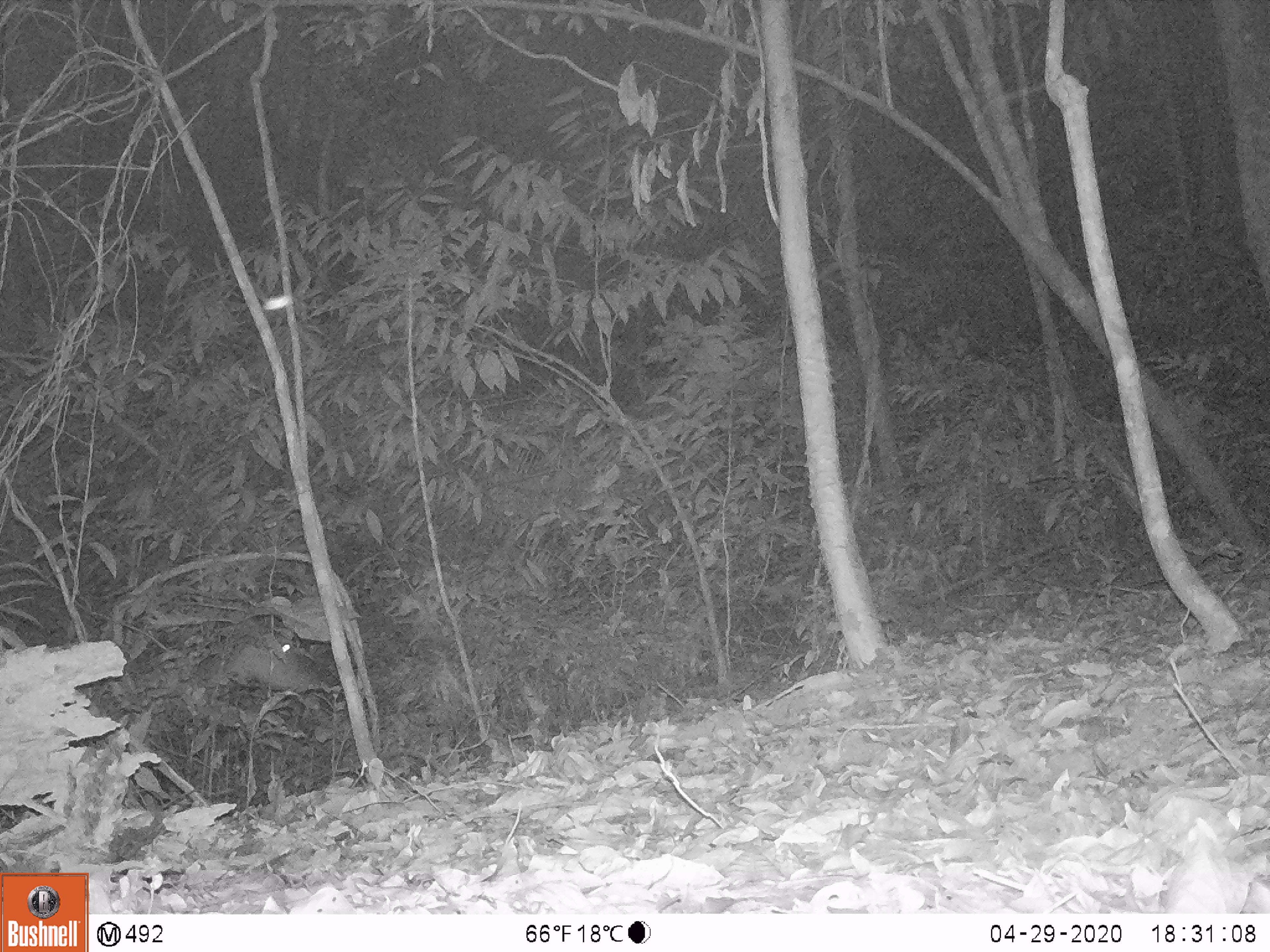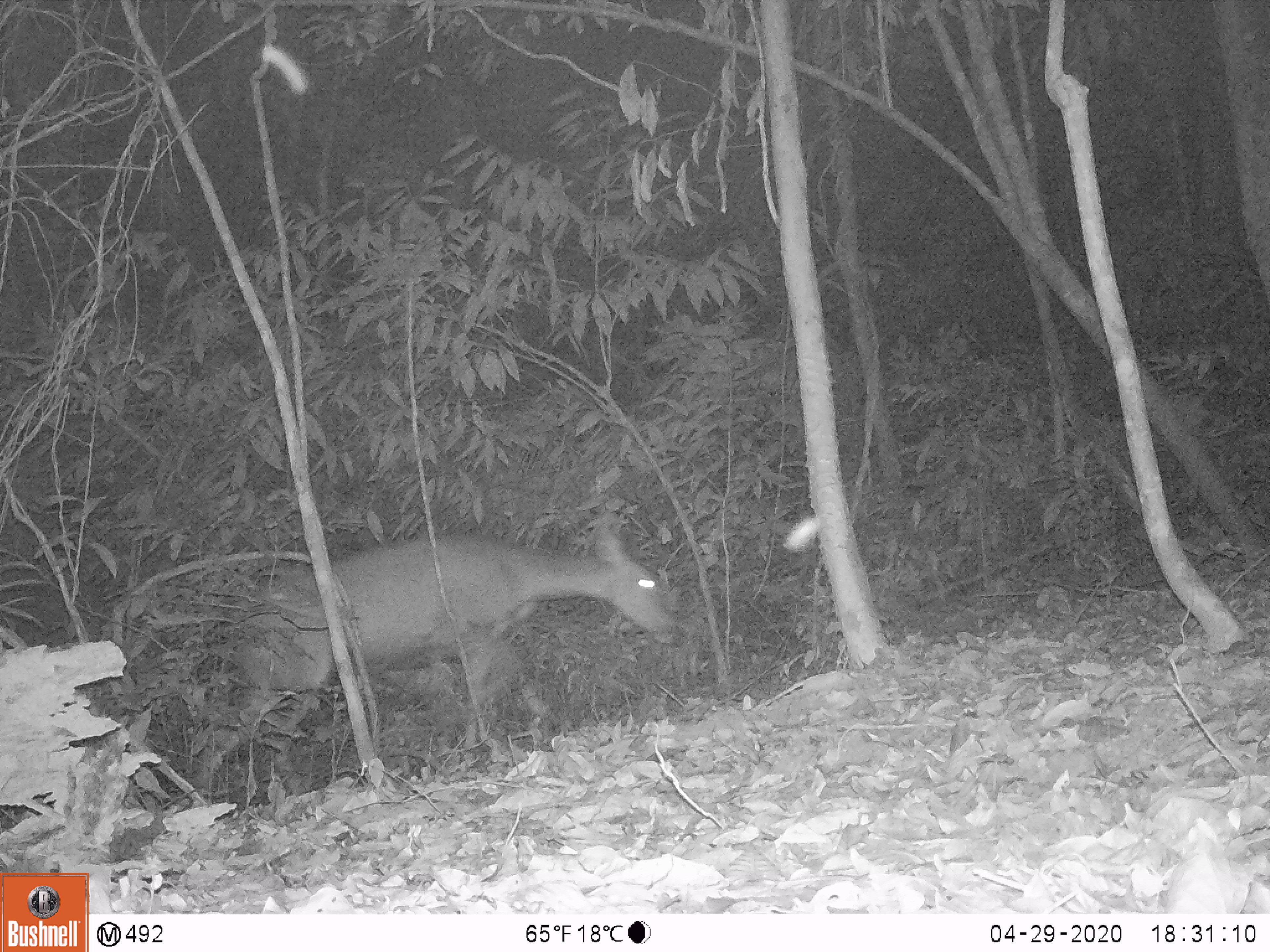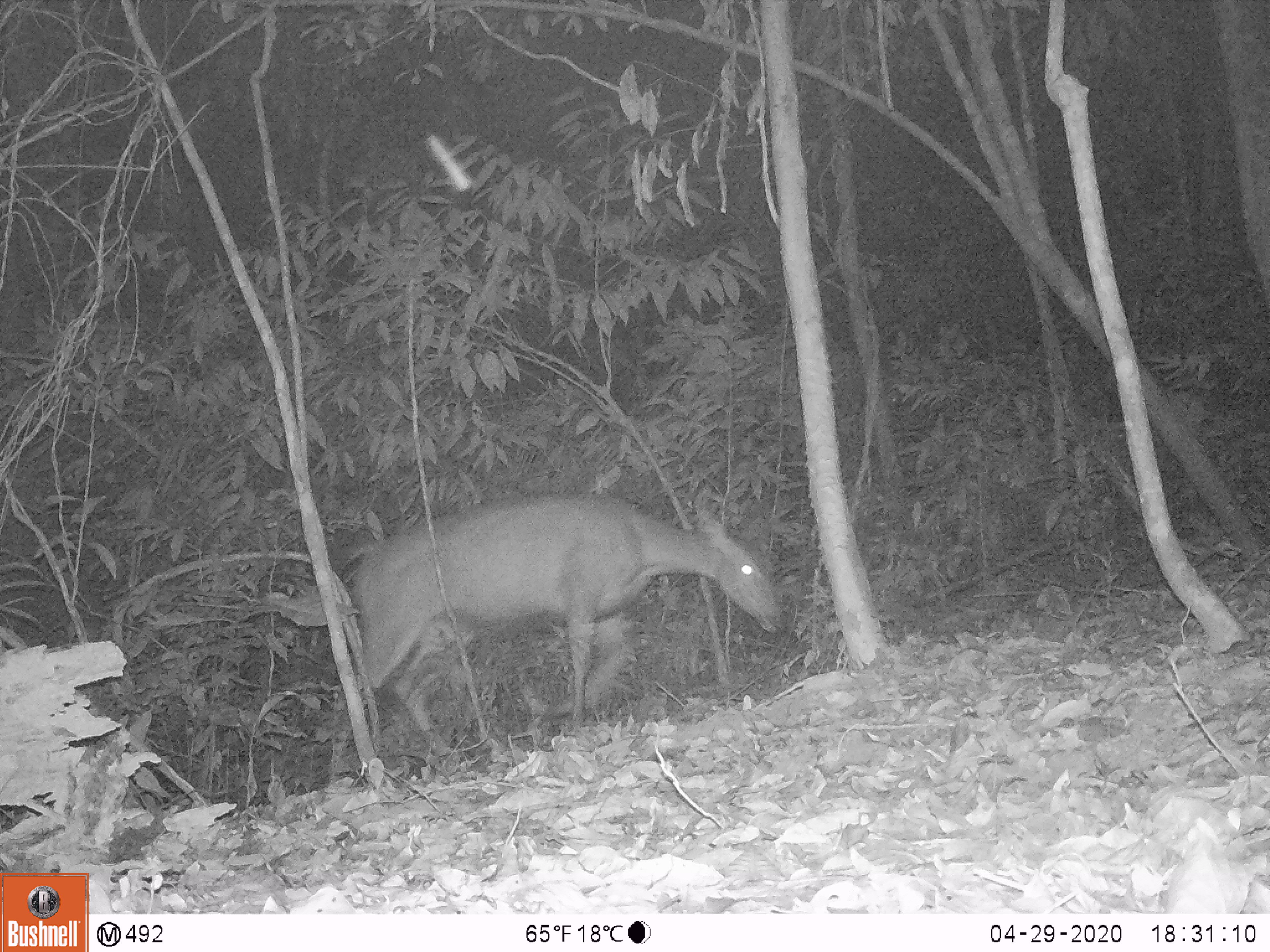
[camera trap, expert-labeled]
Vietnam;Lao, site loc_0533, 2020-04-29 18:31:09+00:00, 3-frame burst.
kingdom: Animalia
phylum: Chordata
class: Mammalia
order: Artiodactyla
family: Cervidae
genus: Rusa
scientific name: Rusa unicolor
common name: sambar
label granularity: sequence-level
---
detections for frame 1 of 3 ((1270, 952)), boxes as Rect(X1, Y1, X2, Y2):
sambar: Rect(229, 631, 330, 696)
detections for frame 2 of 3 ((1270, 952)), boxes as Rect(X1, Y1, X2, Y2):
sambar: Rect(193, 516, 684, 801)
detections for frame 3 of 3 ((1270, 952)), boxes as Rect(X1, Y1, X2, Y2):
sambar: Rect(324, 486, 785, 781)